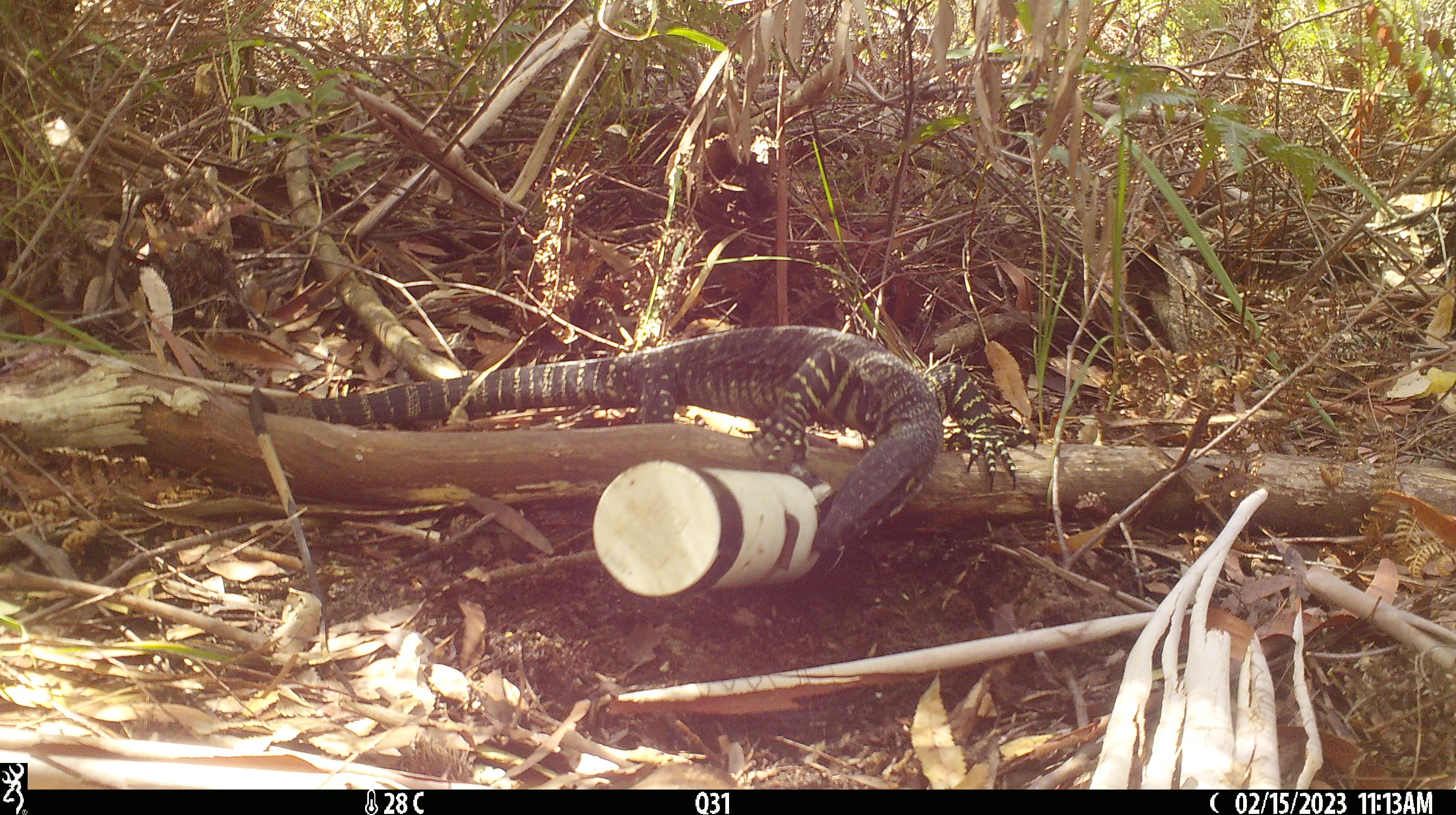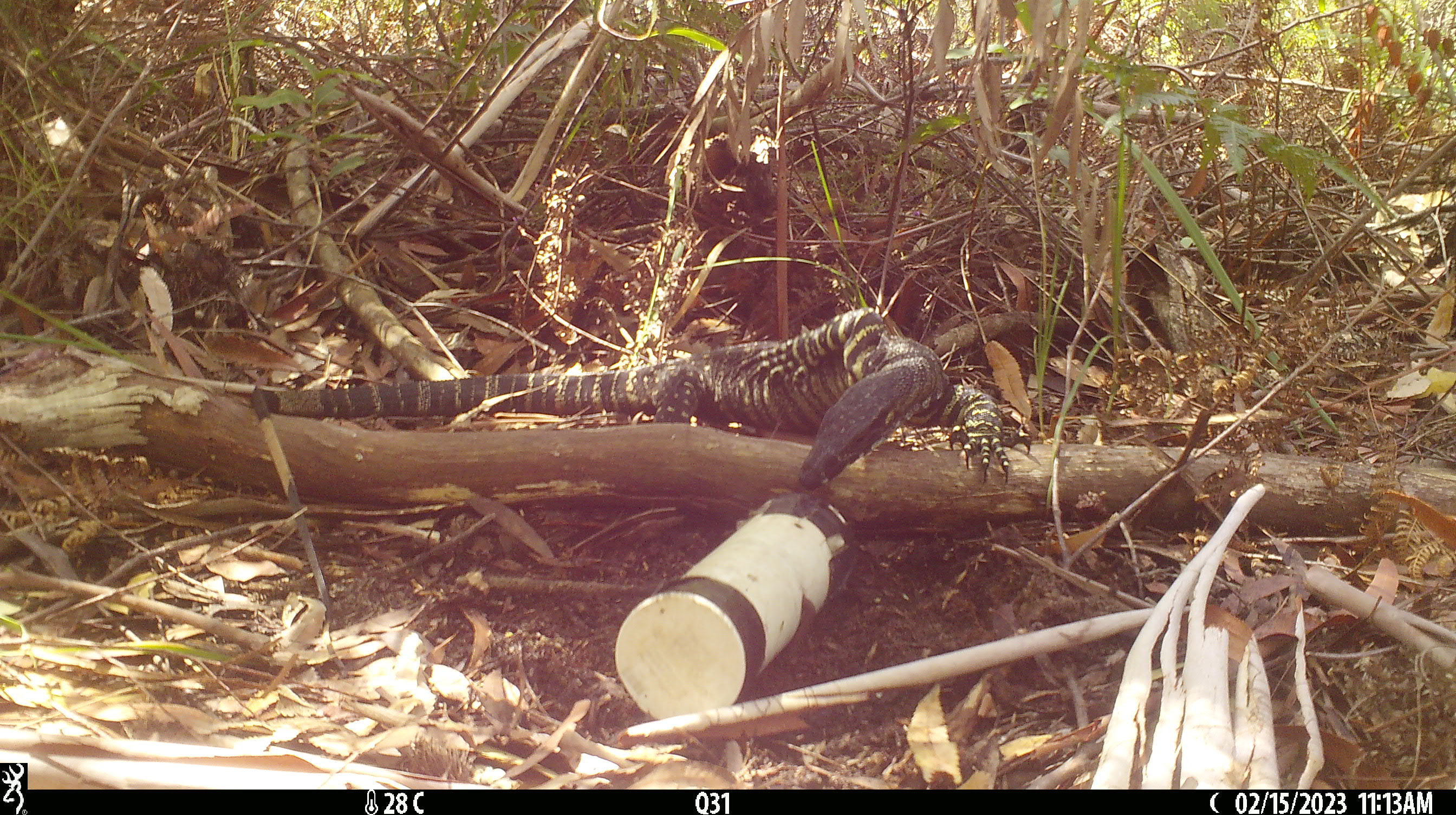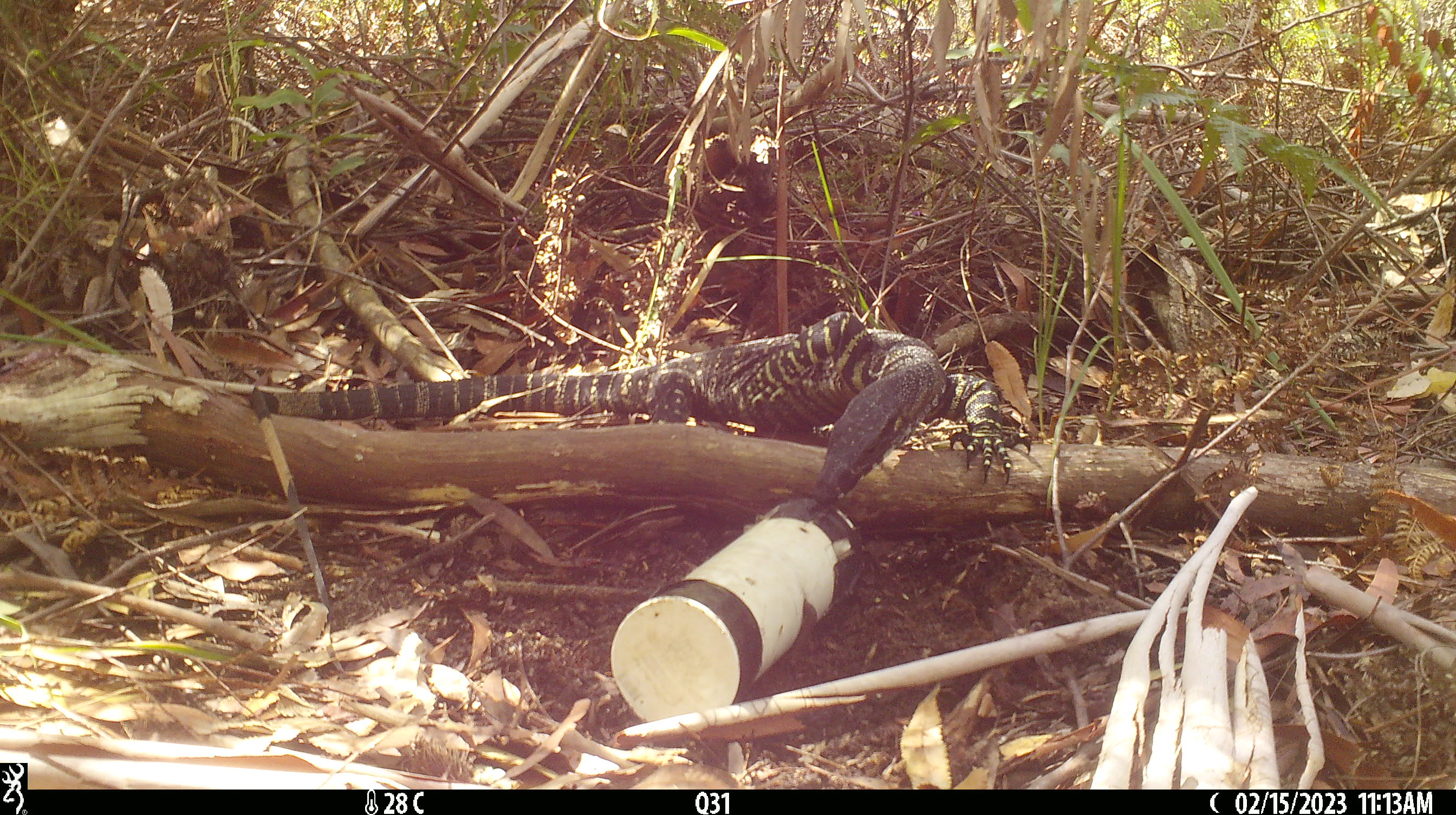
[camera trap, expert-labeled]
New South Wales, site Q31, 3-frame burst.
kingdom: Animalia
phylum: Chordata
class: Reptilia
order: Squamata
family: Varanidae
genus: Varanus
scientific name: Varanus varius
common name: lace monitor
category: goanna